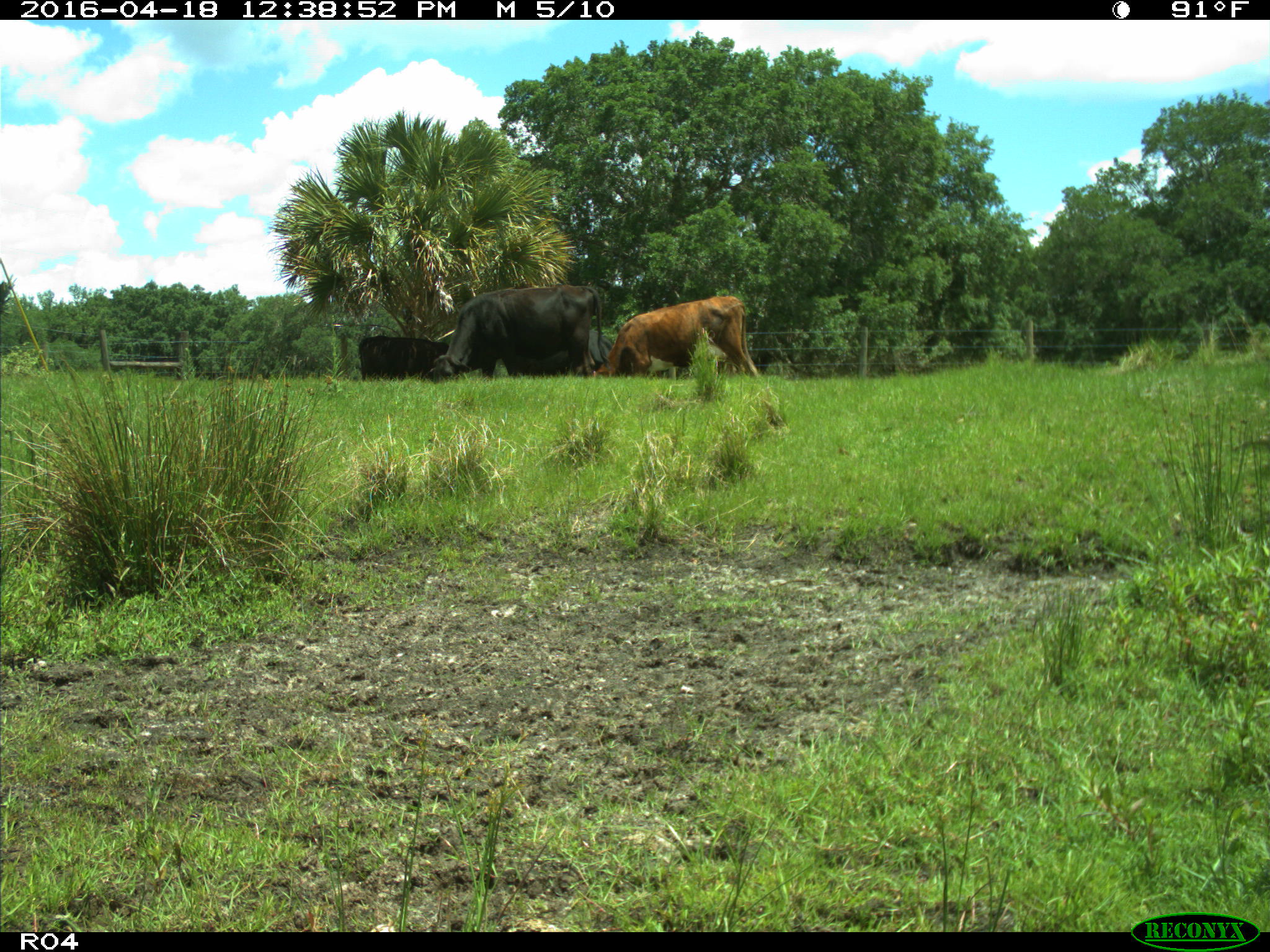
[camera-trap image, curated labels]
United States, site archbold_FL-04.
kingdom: Animalia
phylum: Chordata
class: Mammalia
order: Artiodactyla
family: Bovidae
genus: Bos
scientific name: Bos taurus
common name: domestic cow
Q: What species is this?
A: Bos taurus (domestic cow).